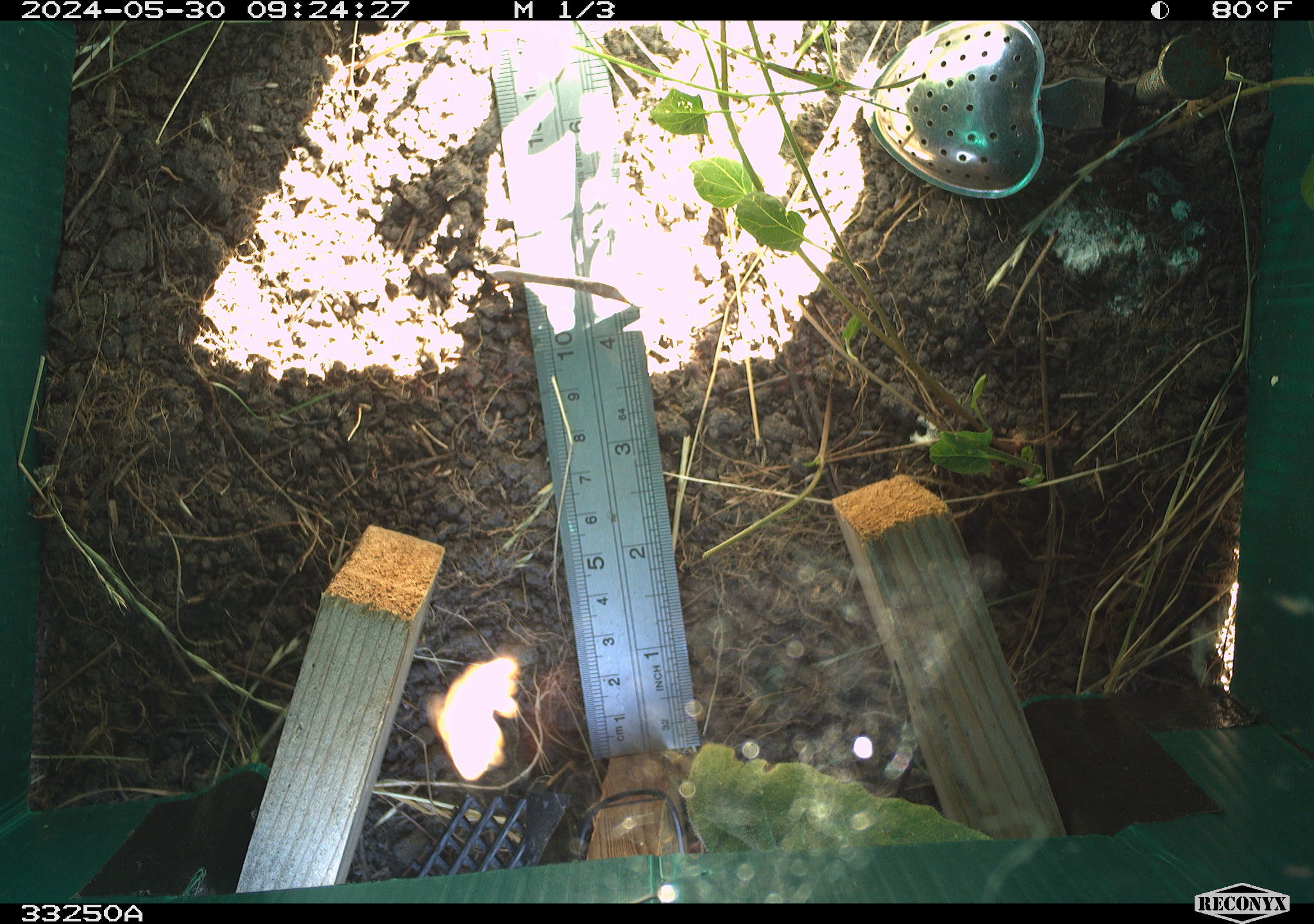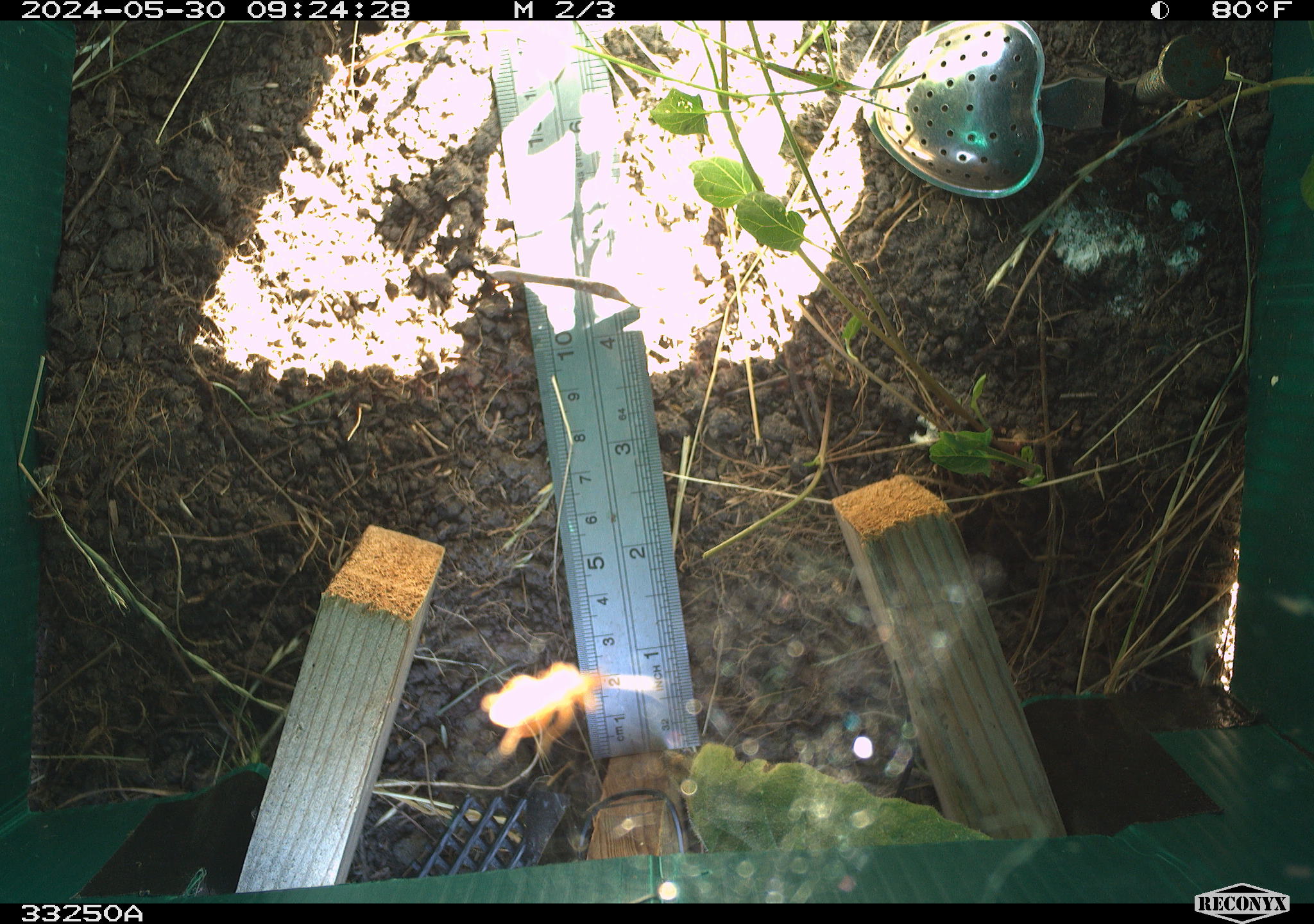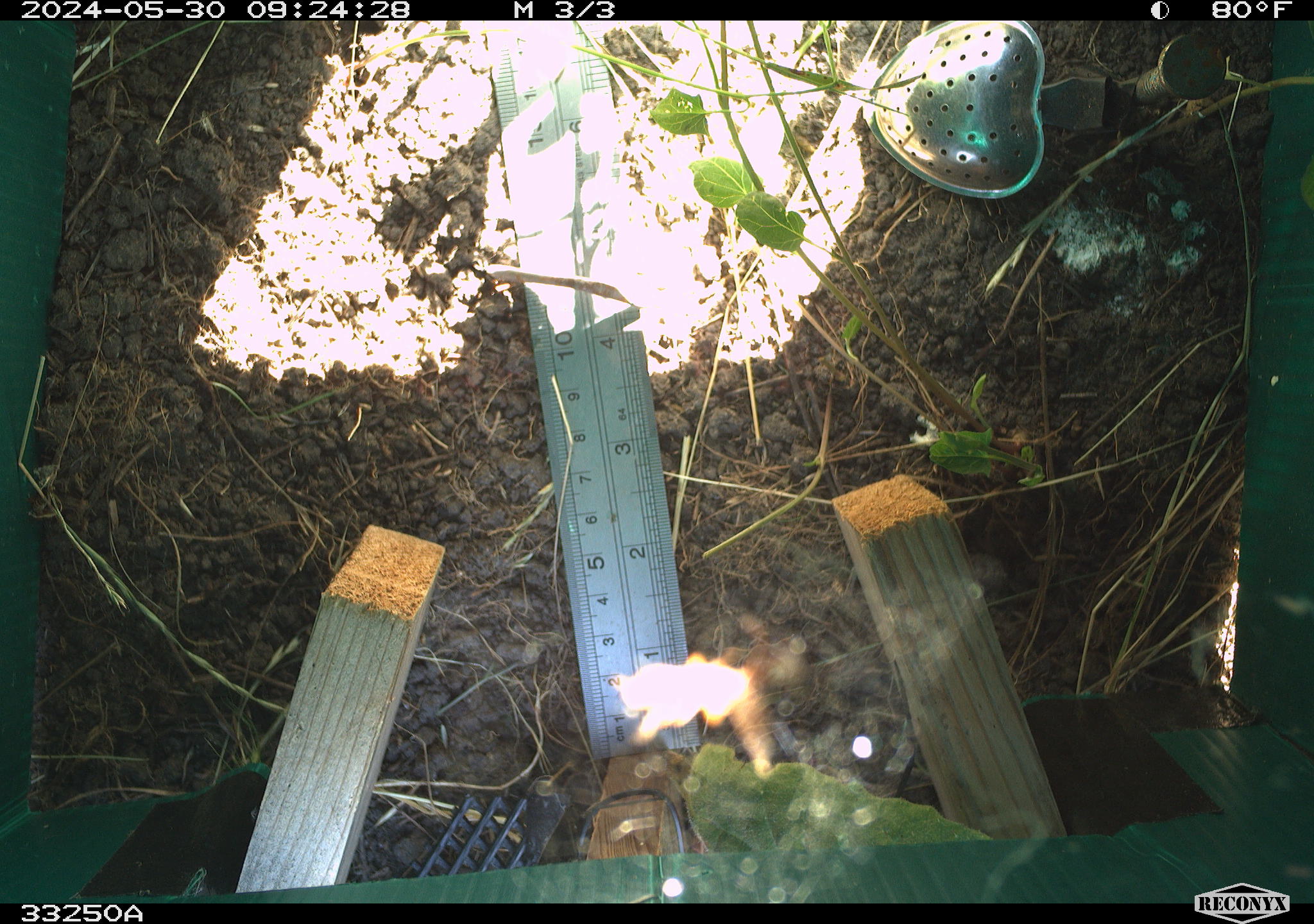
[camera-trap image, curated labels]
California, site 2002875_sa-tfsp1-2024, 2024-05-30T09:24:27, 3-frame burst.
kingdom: Animalia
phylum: Chordata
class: Mammalia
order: Rodentia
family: Cricetidae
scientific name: Arvicolinae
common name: voles, lemmings, and muskrats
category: arvicolinae subfamily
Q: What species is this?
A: Arvicolinae subfamily (voles, lemmings, and muskrats) (Arvicolinae).